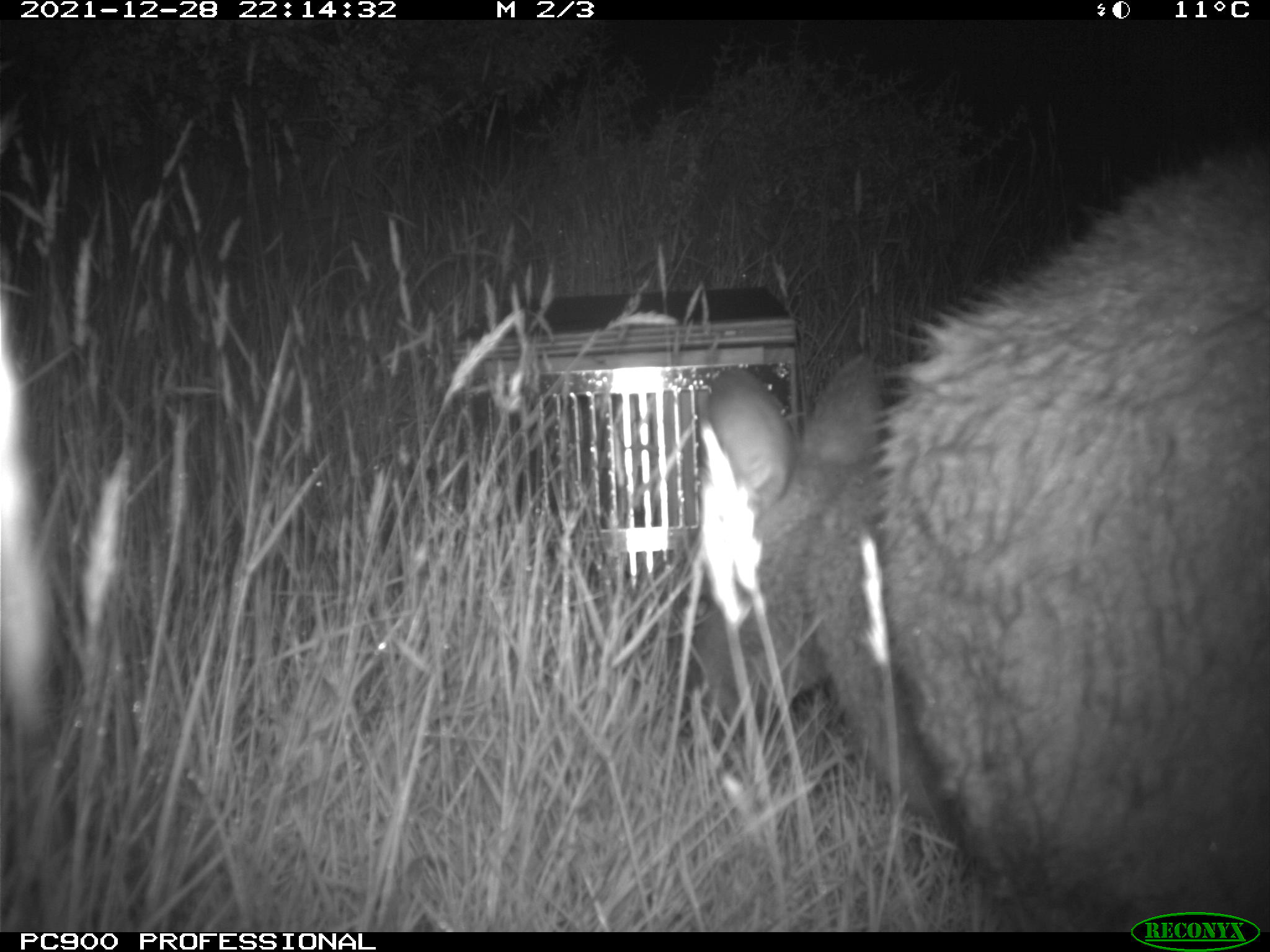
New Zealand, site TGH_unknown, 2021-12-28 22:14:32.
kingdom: Animalia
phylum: Chordata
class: Mammalia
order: Diprotodontia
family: Macropodidae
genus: Notamacropus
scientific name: Notamacropus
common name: wallaby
Wallaby (Notamacropus).